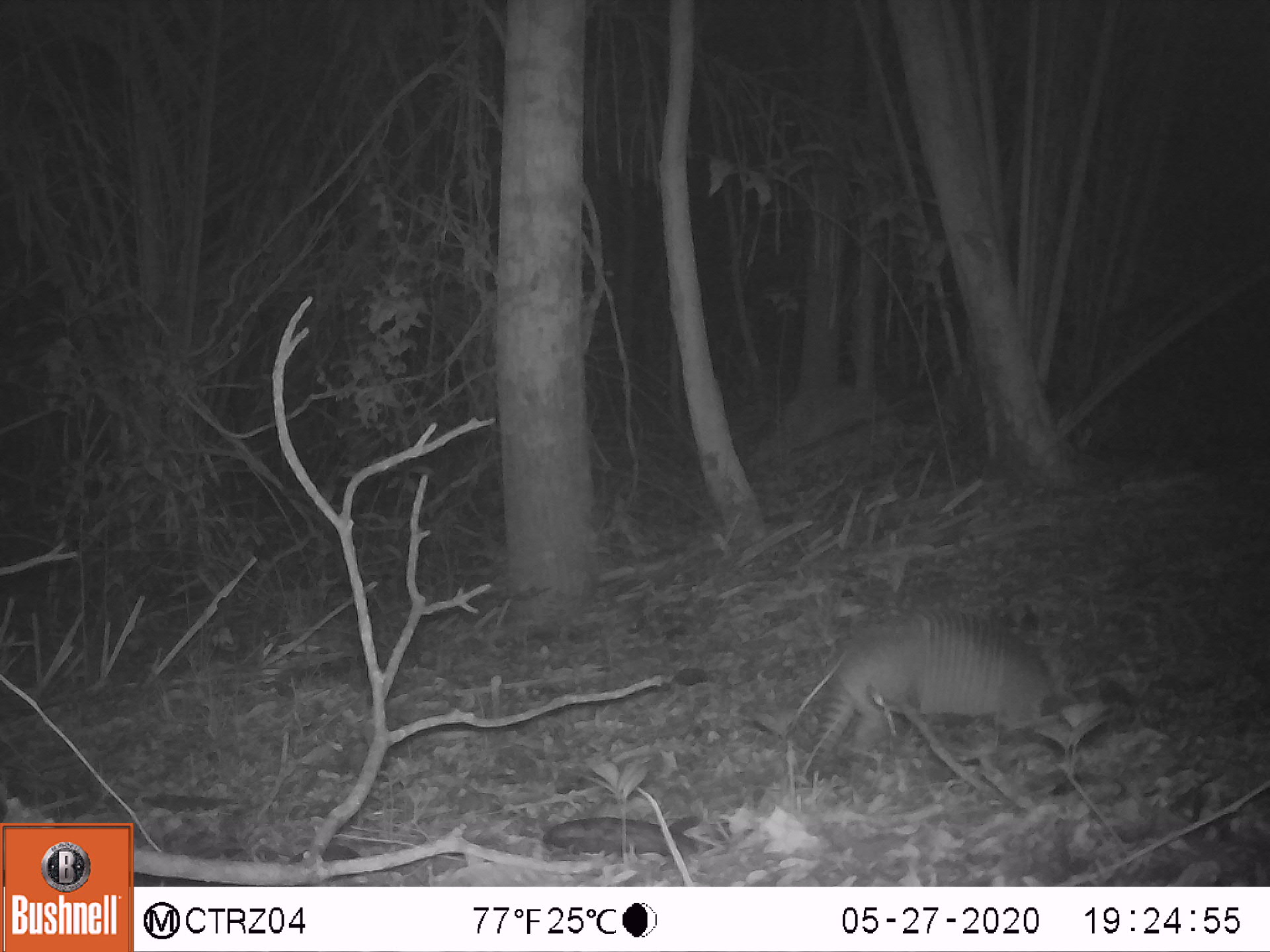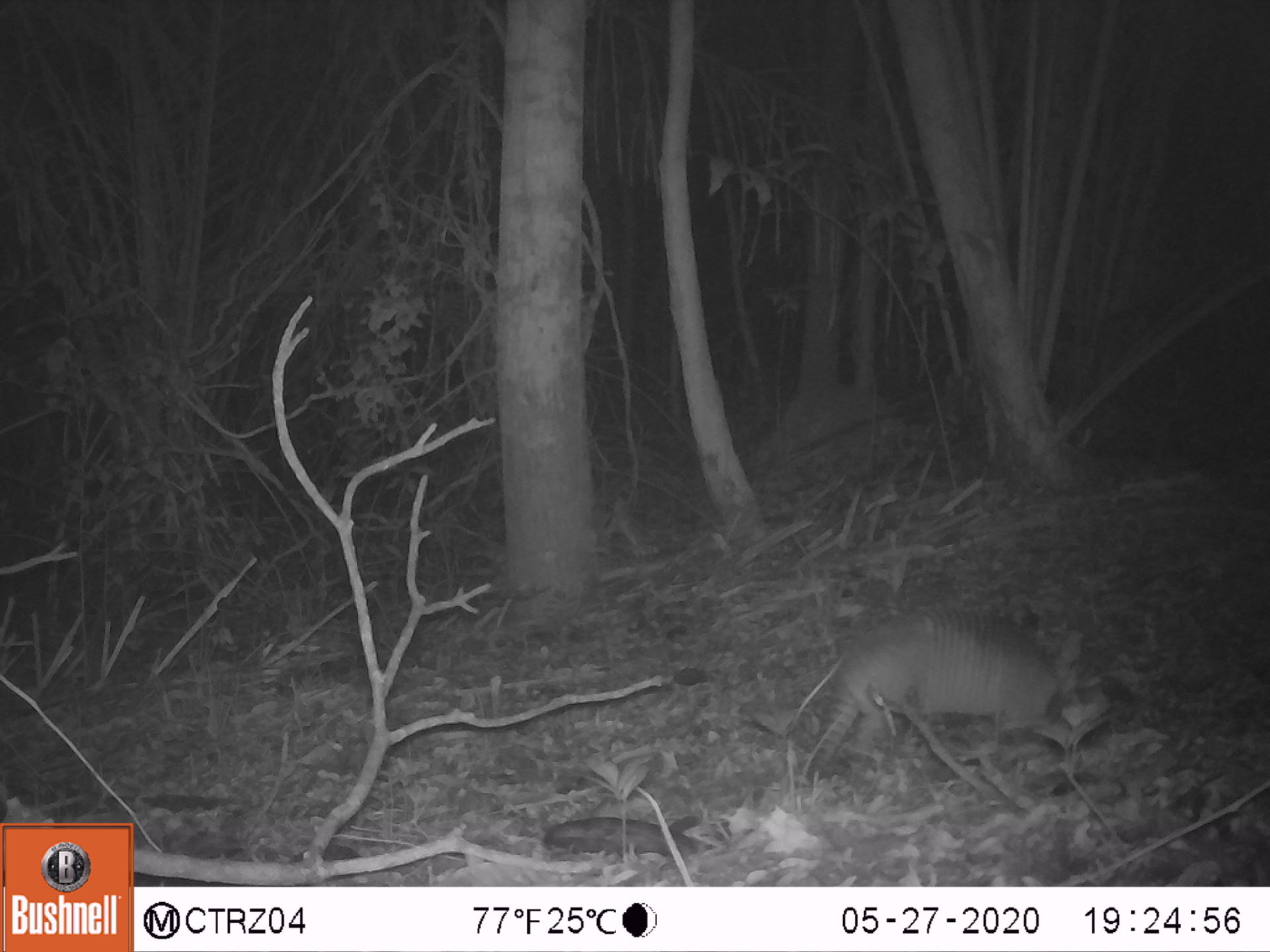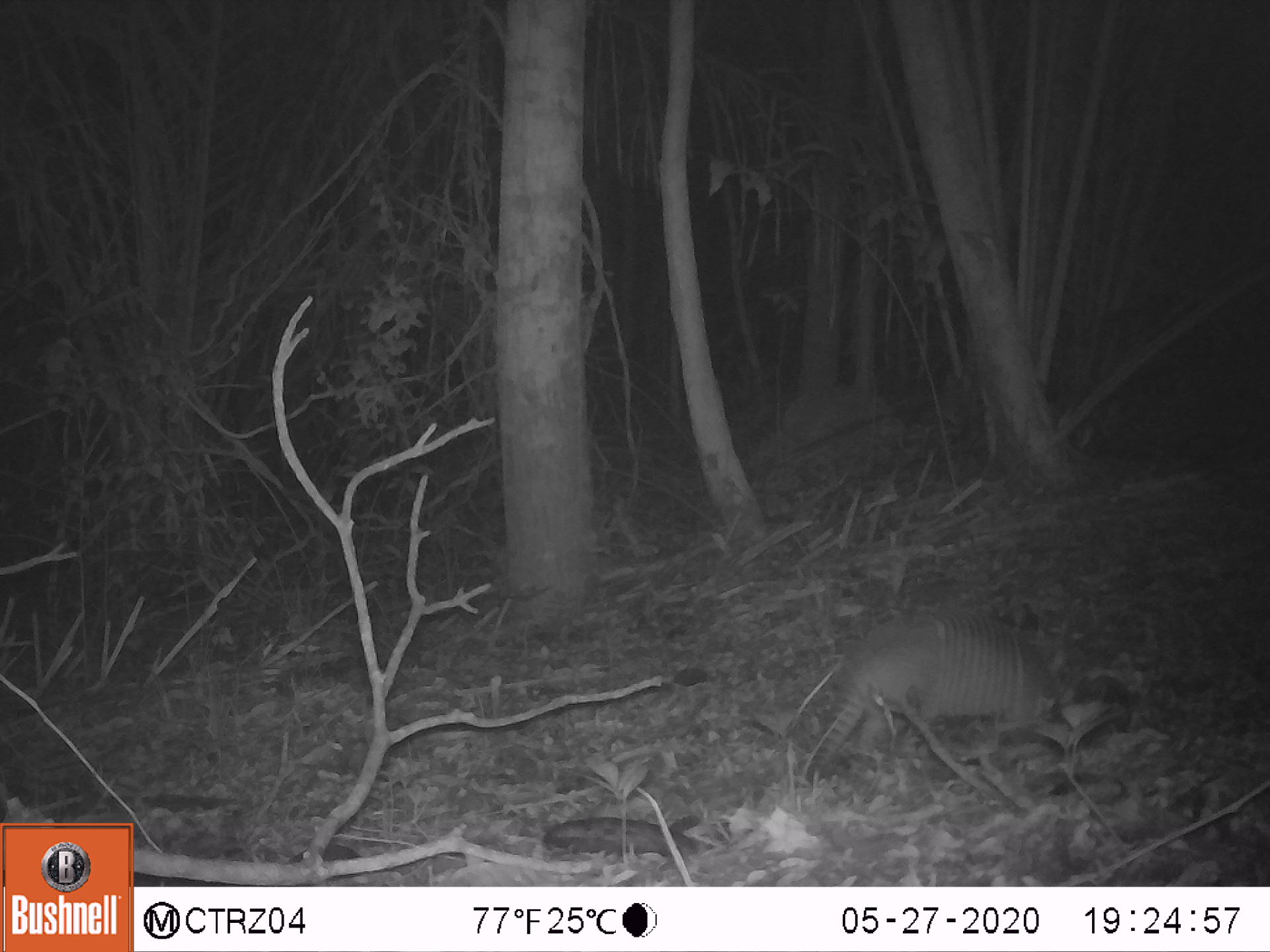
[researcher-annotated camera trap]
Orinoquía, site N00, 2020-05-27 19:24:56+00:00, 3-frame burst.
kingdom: Animalia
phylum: Chordata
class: Mammalia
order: Cingulata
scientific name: Cingulata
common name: armadillo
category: unknown armadillo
Unknown armadillo (armadillo) (Cingulata).